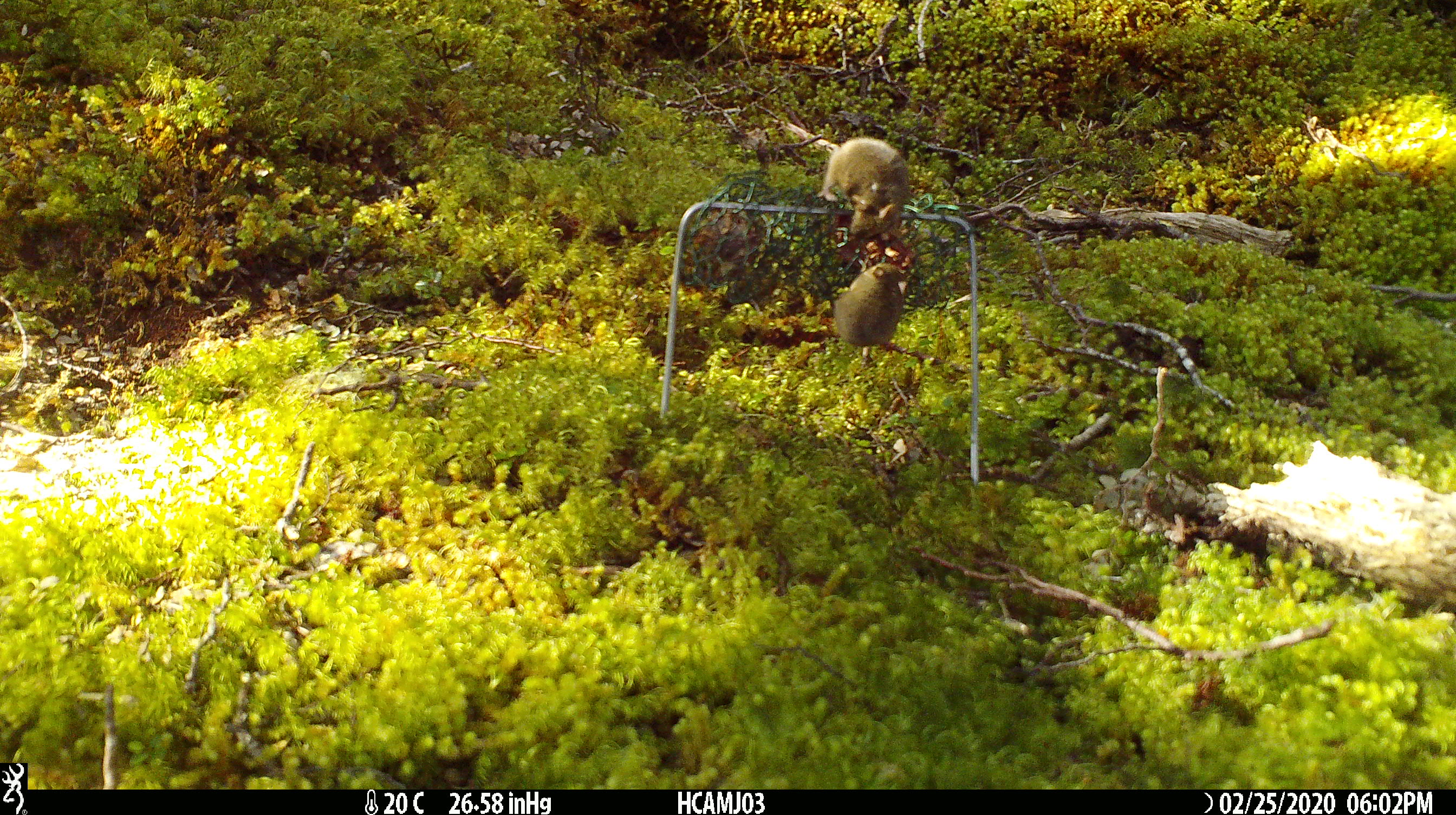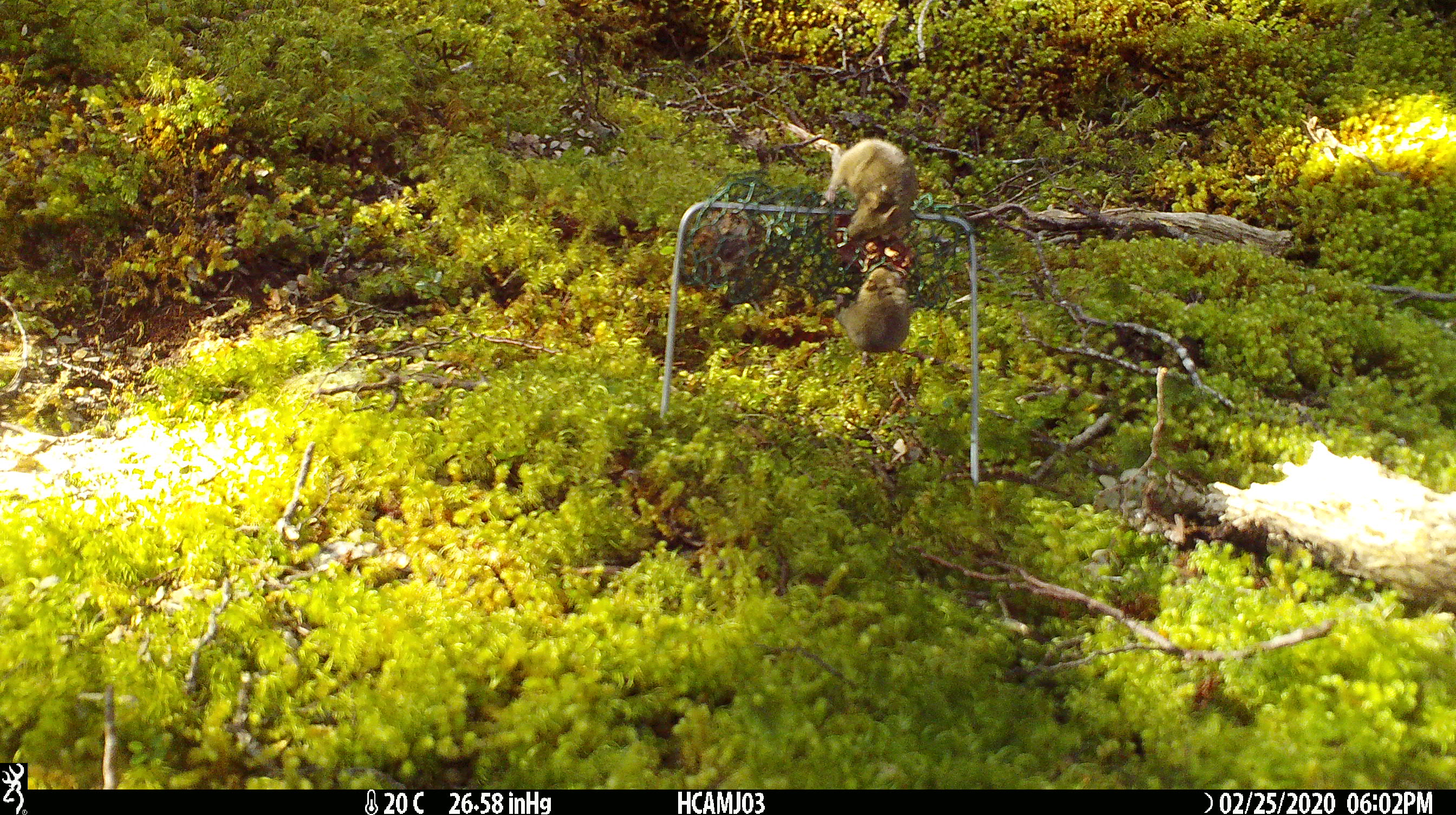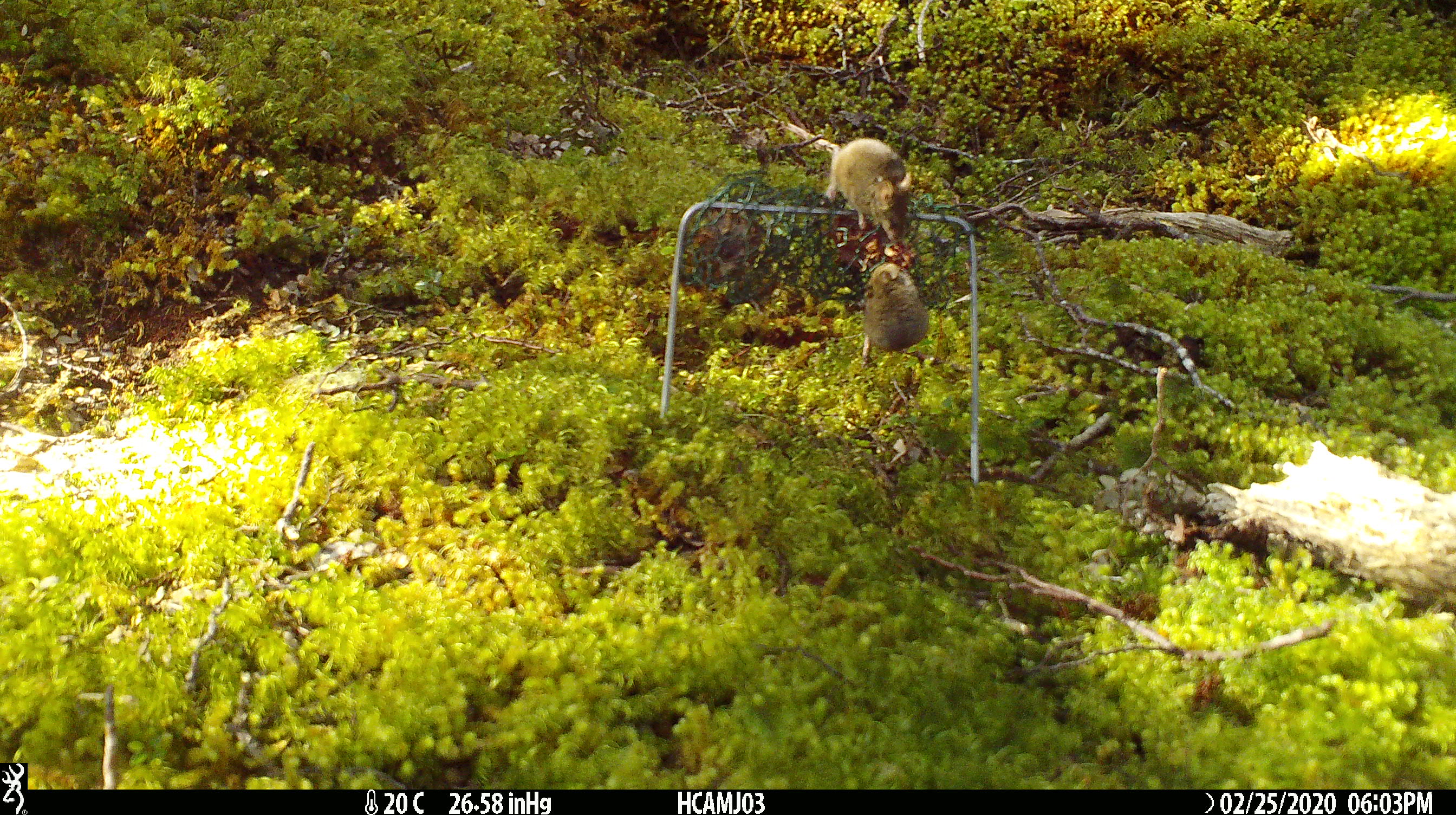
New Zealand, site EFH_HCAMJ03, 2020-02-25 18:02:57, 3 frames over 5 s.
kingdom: Animalia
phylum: Chordata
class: Mammalia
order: Rodentia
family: Muridae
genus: Mus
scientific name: Mus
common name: mouse